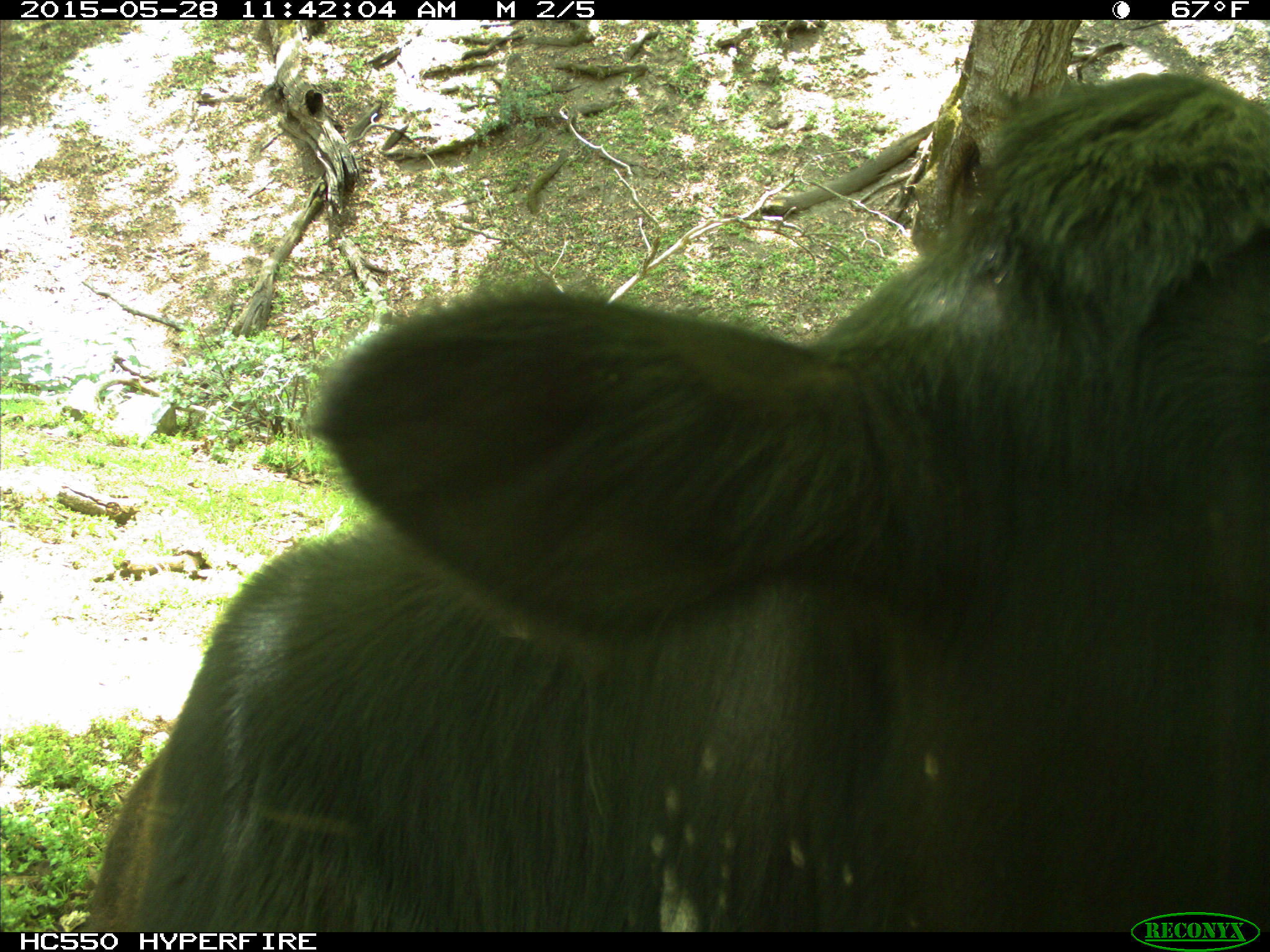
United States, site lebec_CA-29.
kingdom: Animalia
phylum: Chordata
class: Mammalia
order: Artiodactyla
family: Bovidae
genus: Bos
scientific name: Bos taurus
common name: domestic cow